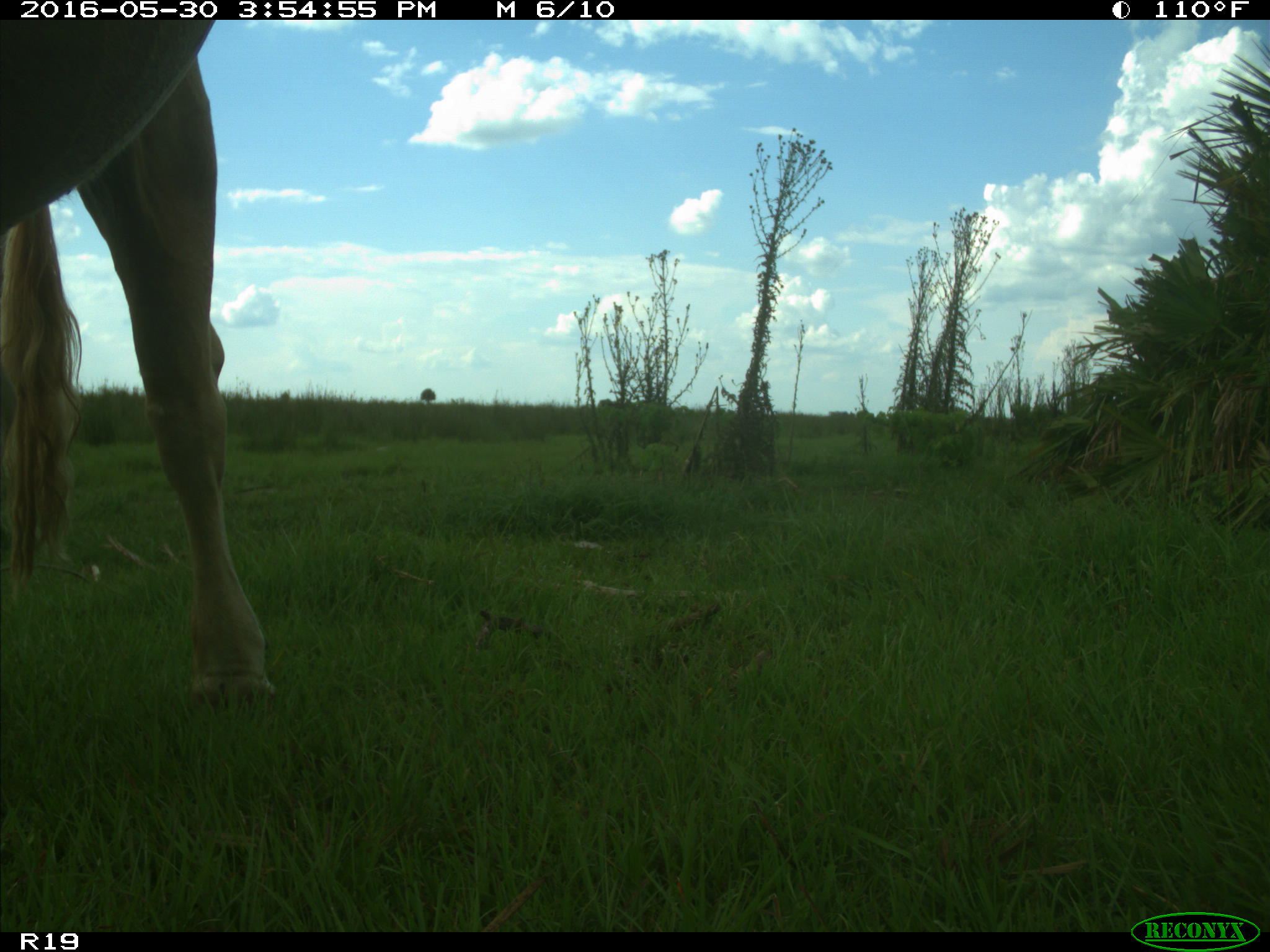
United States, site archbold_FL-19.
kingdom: Animalia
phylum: Chordata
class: Mammalia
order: Artiodactyla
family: Bovidae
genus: Bos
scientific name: Bos taurus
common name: domestic cow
Bos taurus (domestic cow).